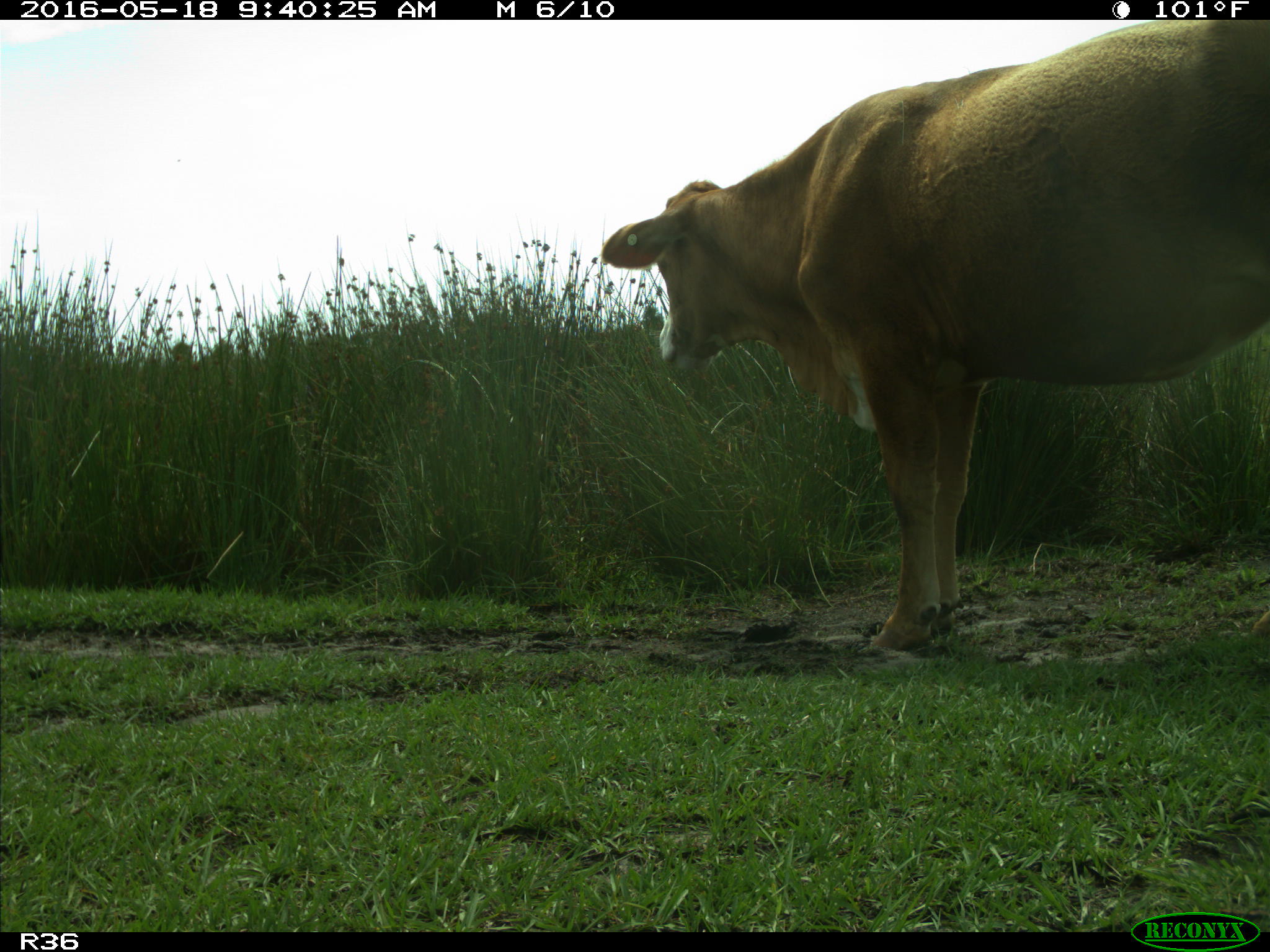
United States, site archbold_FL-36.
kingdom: Animalia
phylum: Chordata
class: Mammalia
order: Artiodactyla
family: Bovidae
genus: Bos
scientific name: Bos taurus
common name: domestic cow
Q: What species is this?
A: Bos taurus (domestic cow).